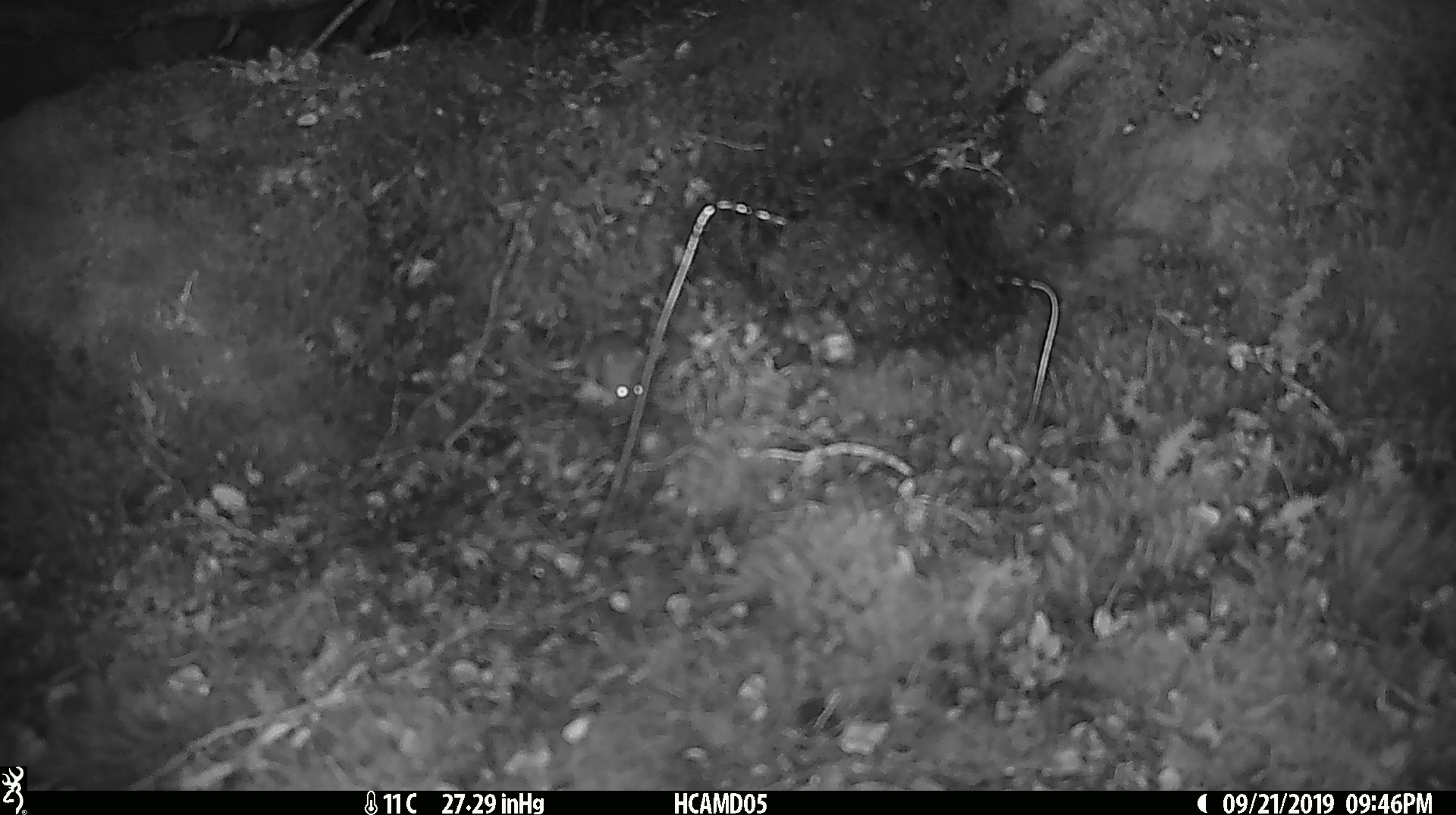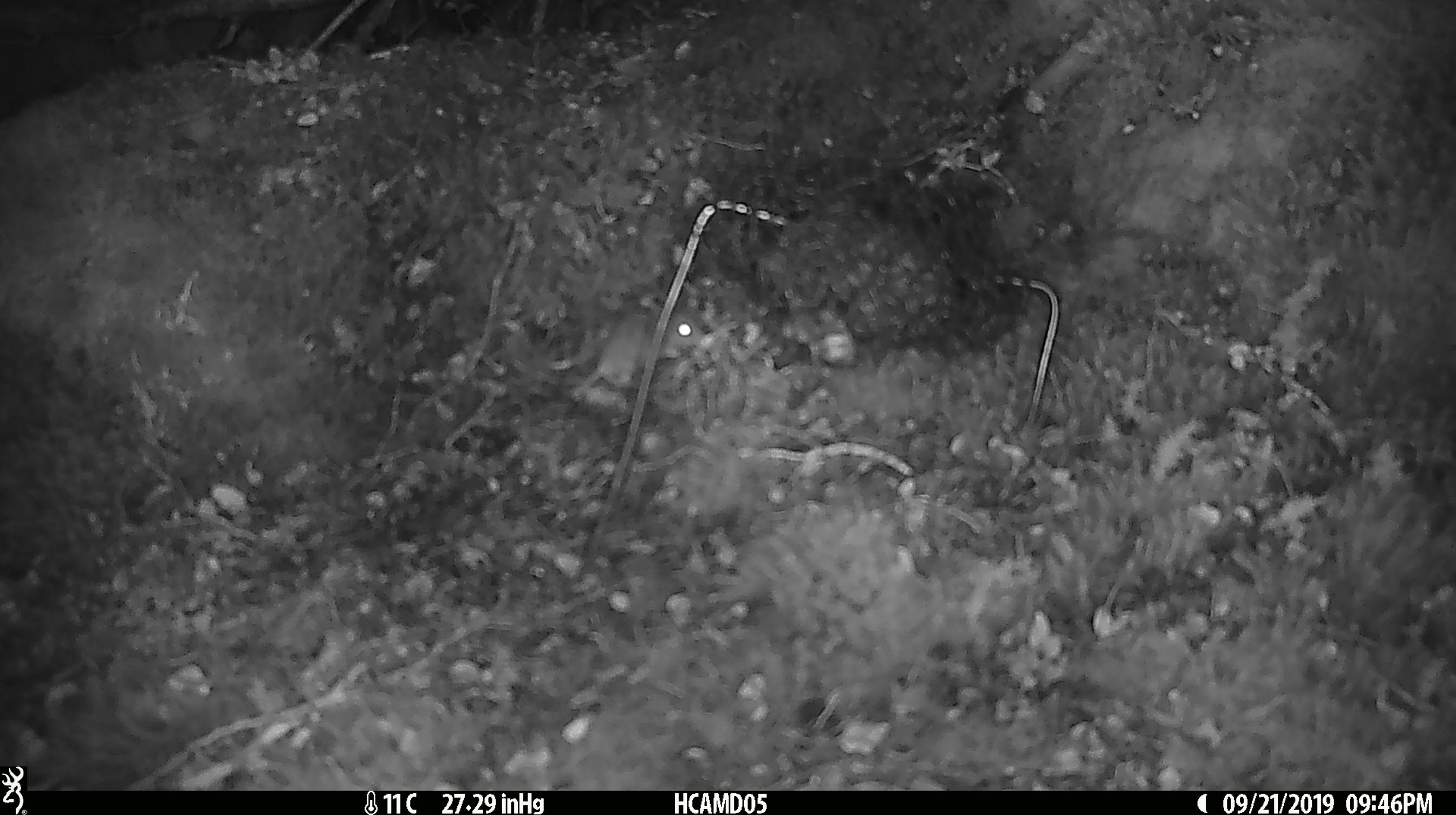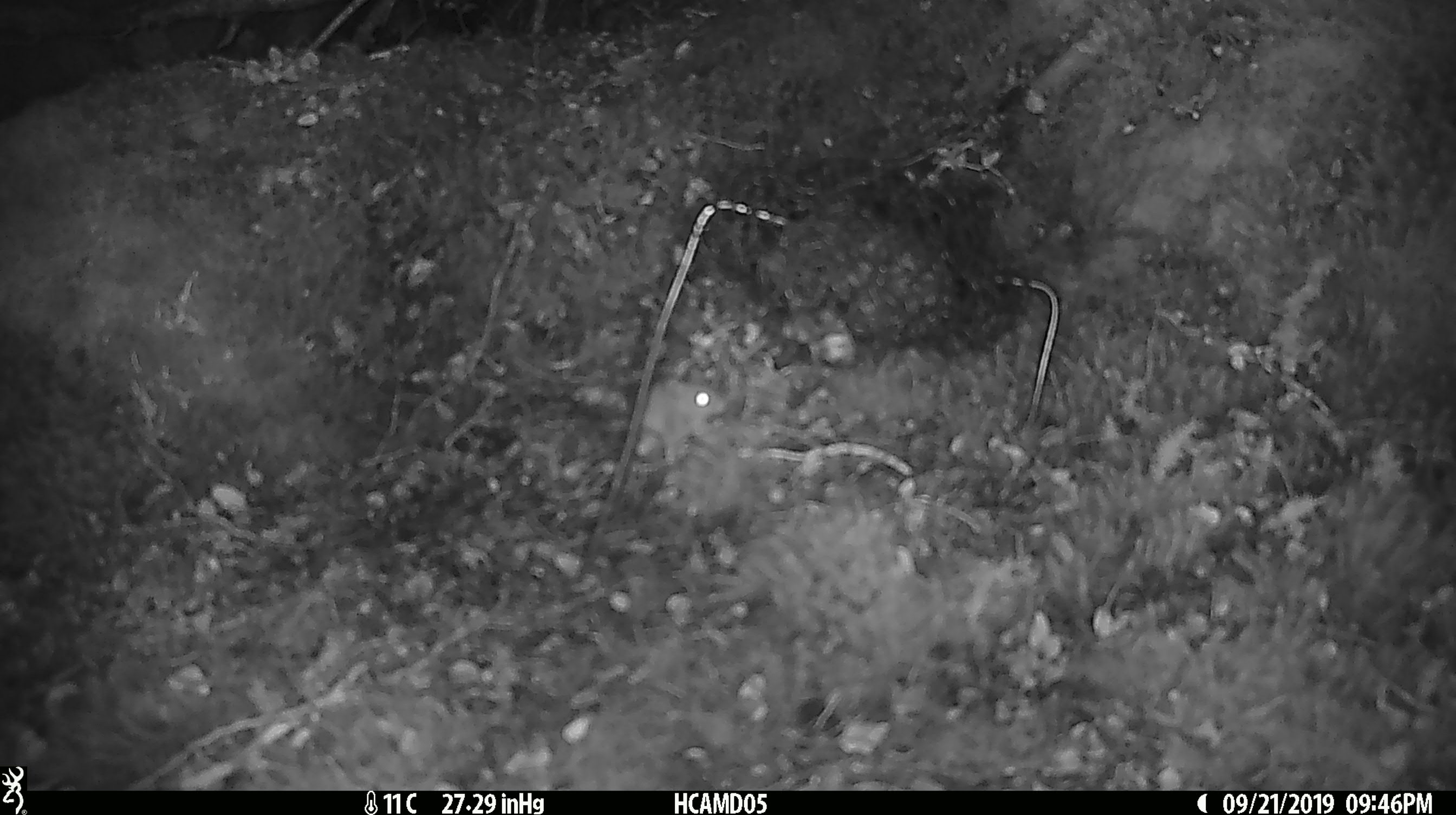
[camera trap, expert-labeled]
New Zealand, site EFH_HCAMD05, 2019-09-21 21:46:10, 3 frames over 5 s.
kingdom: Animalia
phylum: Chordata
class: Mammalia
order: Rodentia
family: Muridae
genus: Mus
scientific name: Mus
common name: mouse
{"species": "mouse (Mus)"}